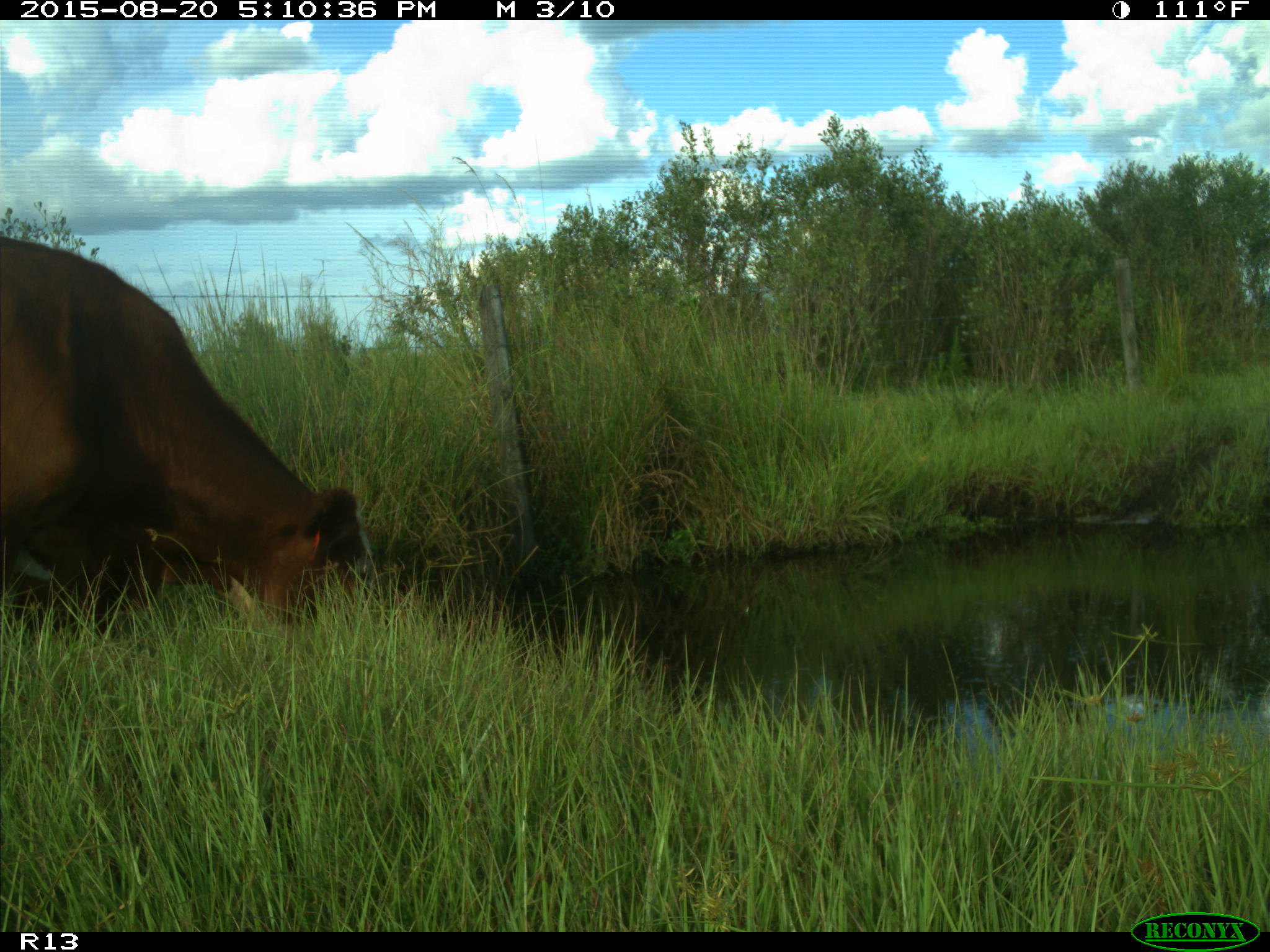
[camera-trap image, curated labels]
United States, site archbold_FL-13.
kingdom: Animalia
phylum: Chordata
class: Mammalia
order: Artiodactyla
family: Bovidae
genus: Bos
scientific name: Bos taurus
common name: domestic cow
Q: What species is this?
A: Bos taurus (domestic cow).